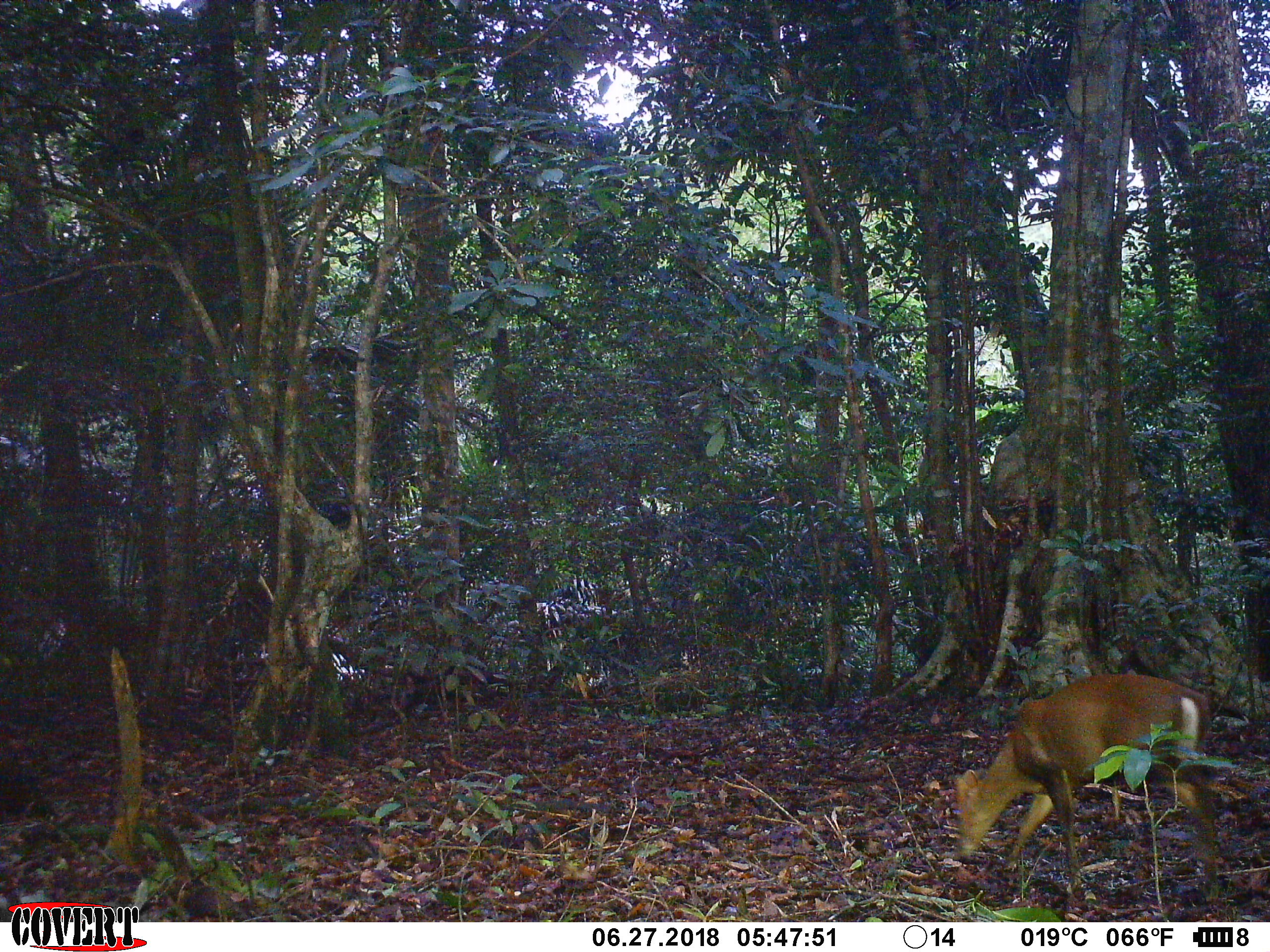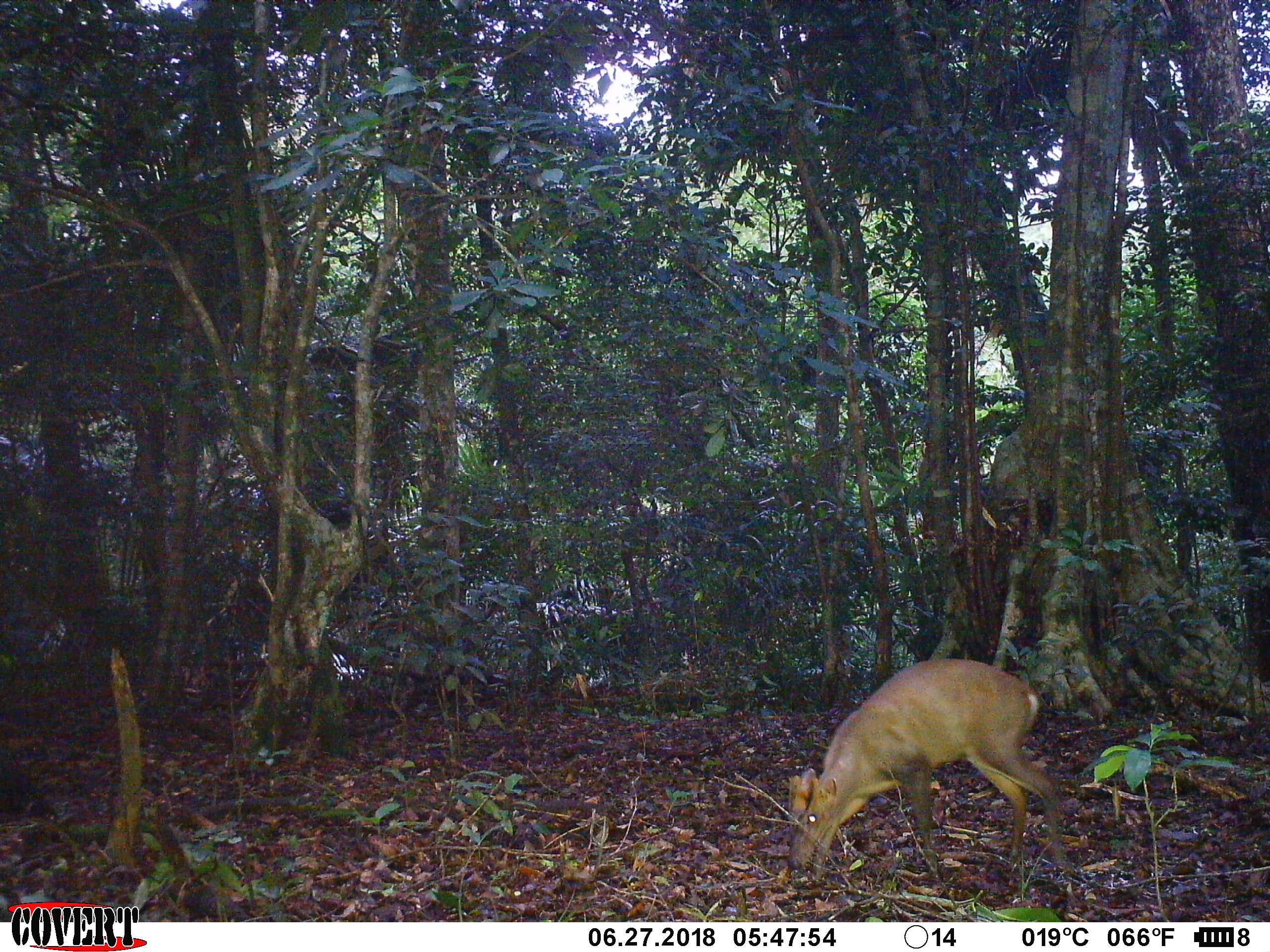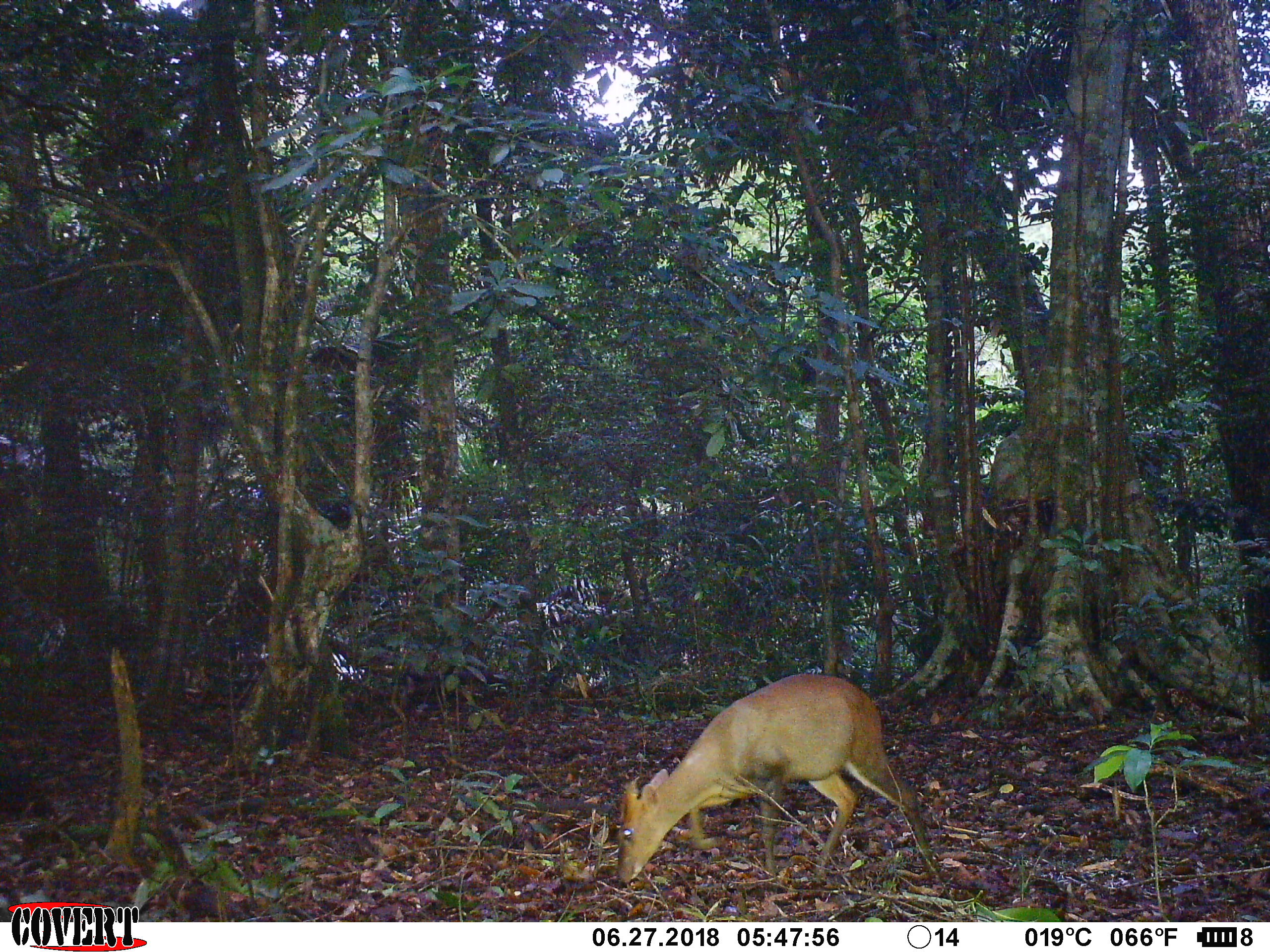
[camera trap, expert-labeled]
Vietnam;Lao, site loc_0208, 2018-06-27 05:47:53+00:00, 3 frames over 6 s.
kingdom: Animalia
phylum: Chordata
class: Mammalia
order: Artiodactyla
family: Cervidae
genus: Muntiacus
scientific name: Muntiacus rooseveltorum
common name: roosevelt's muntjac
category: roosevelts muntjac group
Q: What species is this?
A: Roosevelts muntjac group (roosevelt's muntjac) (Muntiacus rooseveltorum).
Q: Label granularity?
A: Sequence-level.